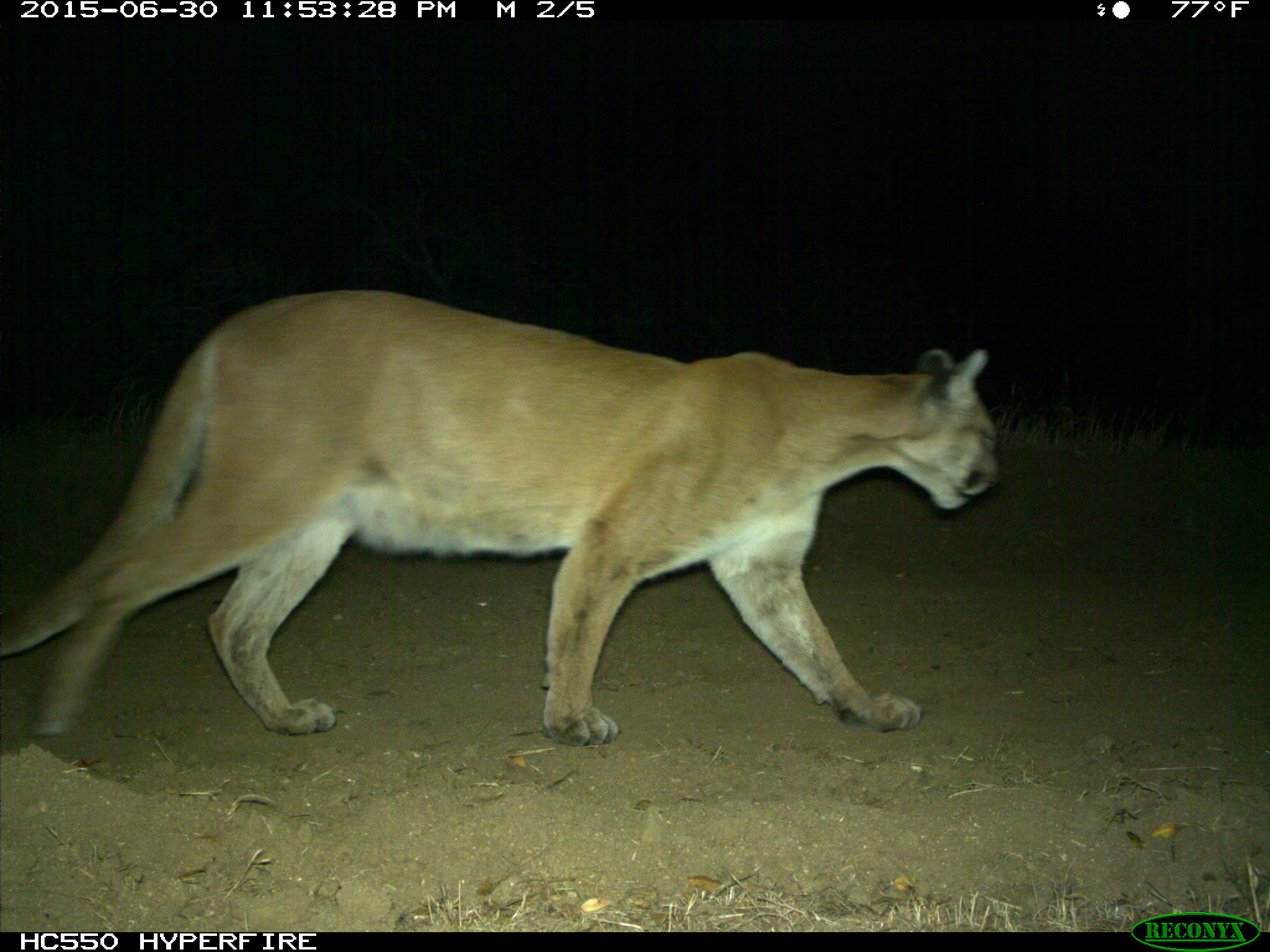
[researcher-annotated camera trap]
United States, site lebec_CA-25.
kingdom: Animalia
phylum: Chordata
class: Mammalia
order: Carnivora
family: Felidae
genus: Puma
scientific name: Puma concolor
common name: mountain lion